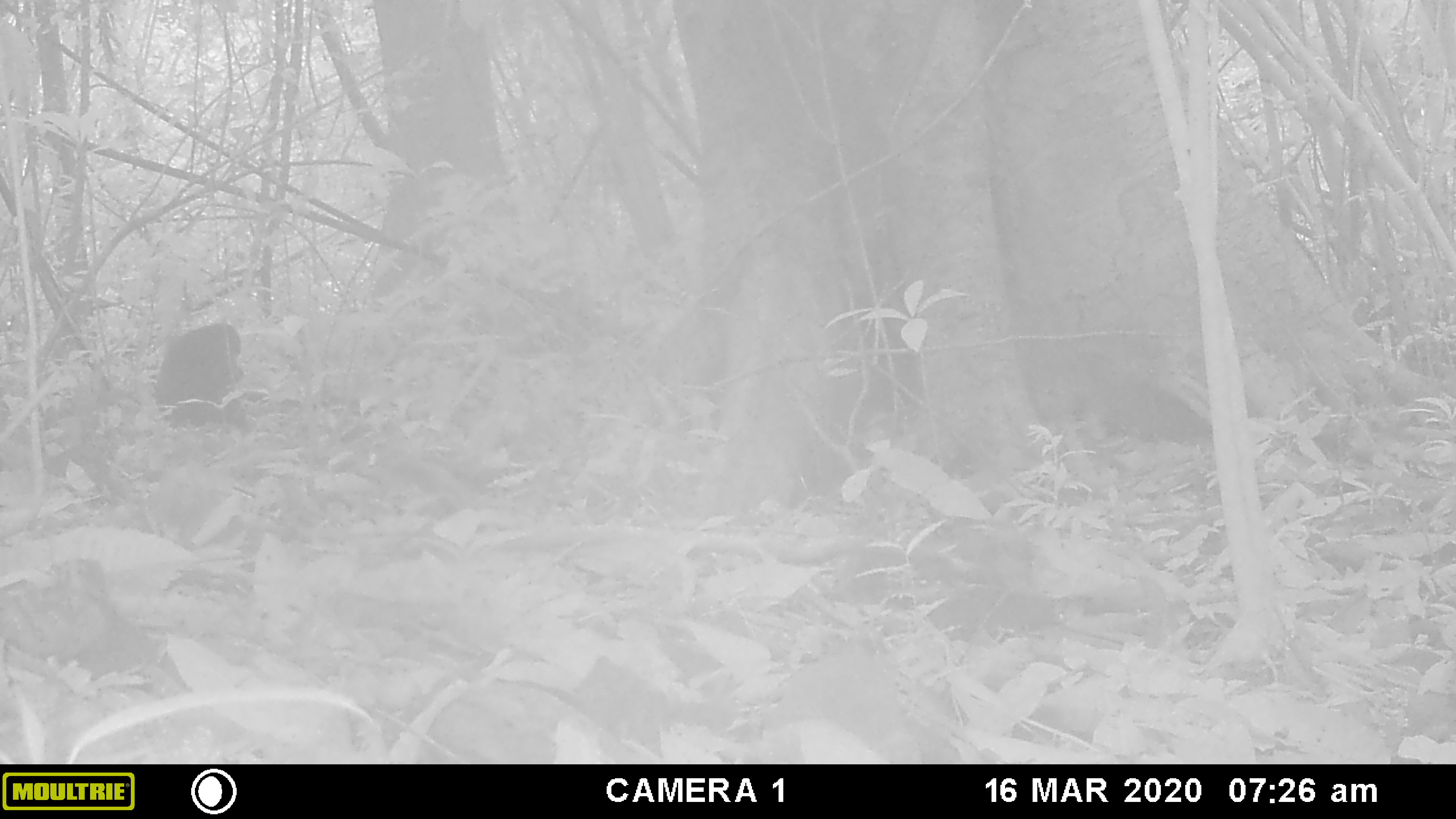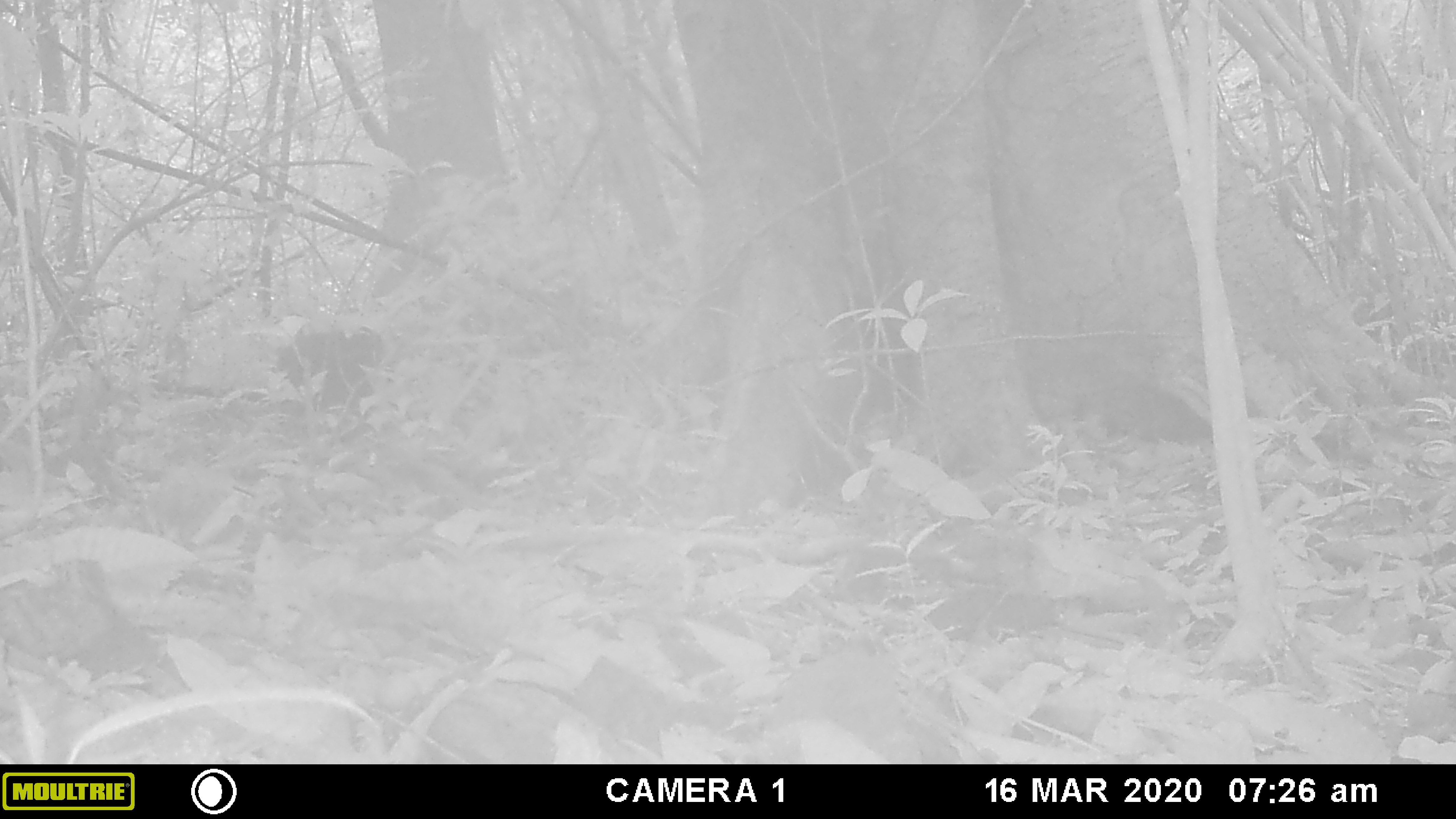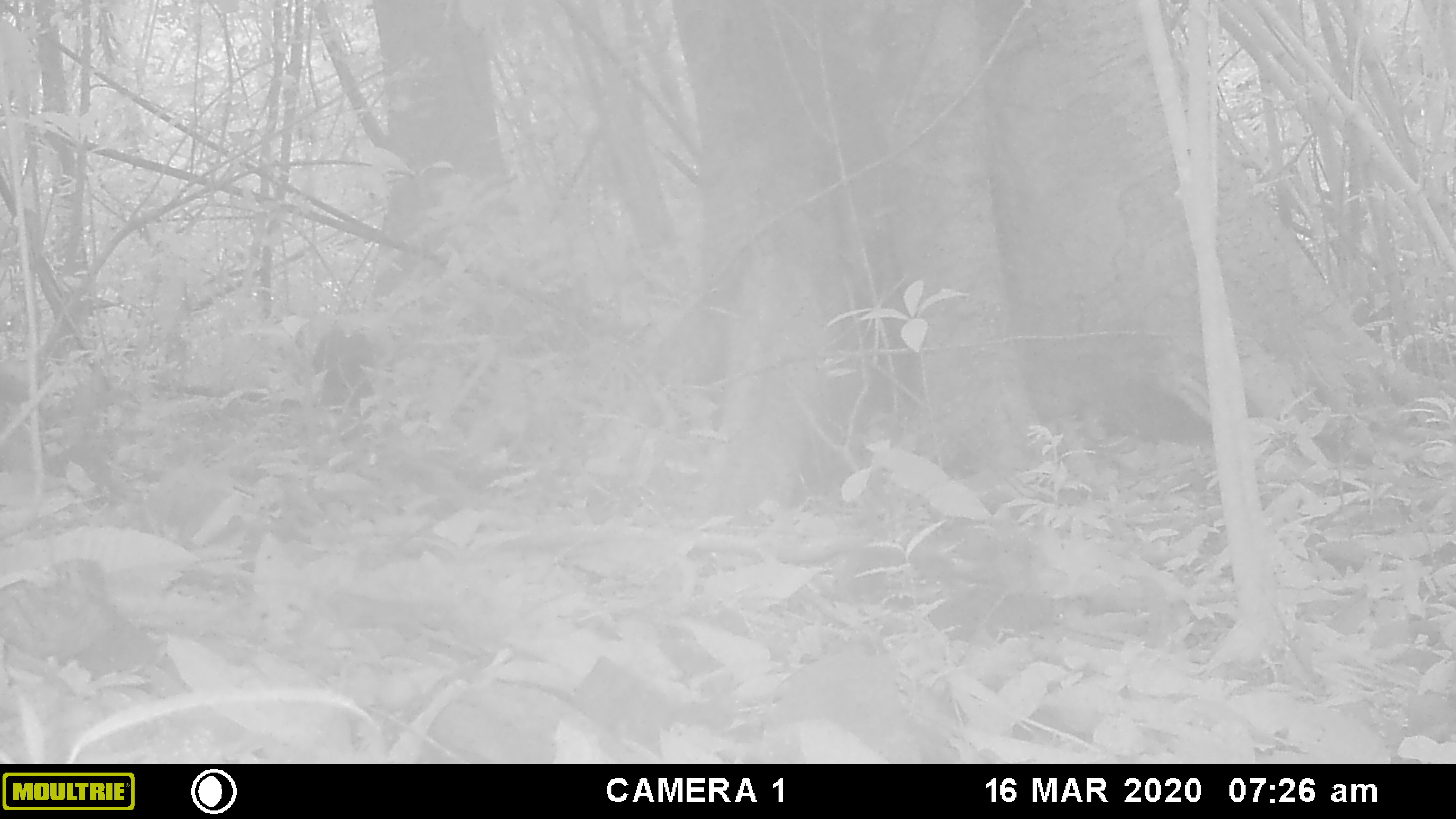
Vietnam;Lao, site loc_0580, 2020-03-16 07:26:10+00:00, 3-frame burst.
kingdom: Animalia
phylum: Chordata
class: Mammalia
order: Primates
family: Cercopithecidae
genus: Macaca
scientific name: Macaca arctoides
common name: stump-tailed macaque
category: stump tailed macaque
Stump tailed macaque (stump-tailed macaque) (Macaca arctoides). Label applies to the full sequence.